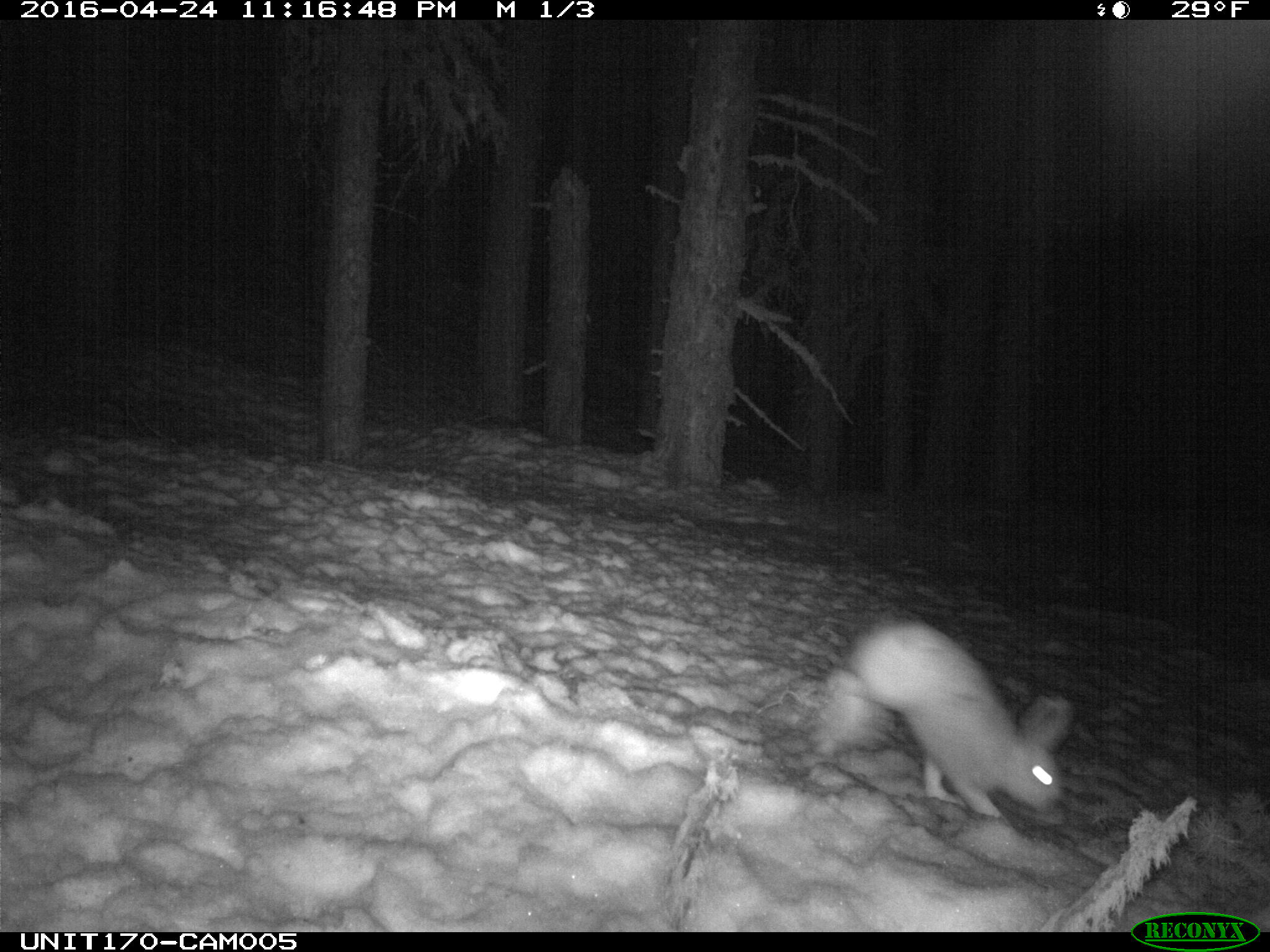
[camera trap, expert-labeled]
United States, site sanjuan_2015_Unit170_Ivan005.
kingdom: Animalia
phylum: Chordata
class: Mammalia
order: Lagomorpha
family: Leporidae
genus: Lepus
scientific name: Lepus americanus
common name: snowshoe hare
Lepus americanus (snowshoe hare).